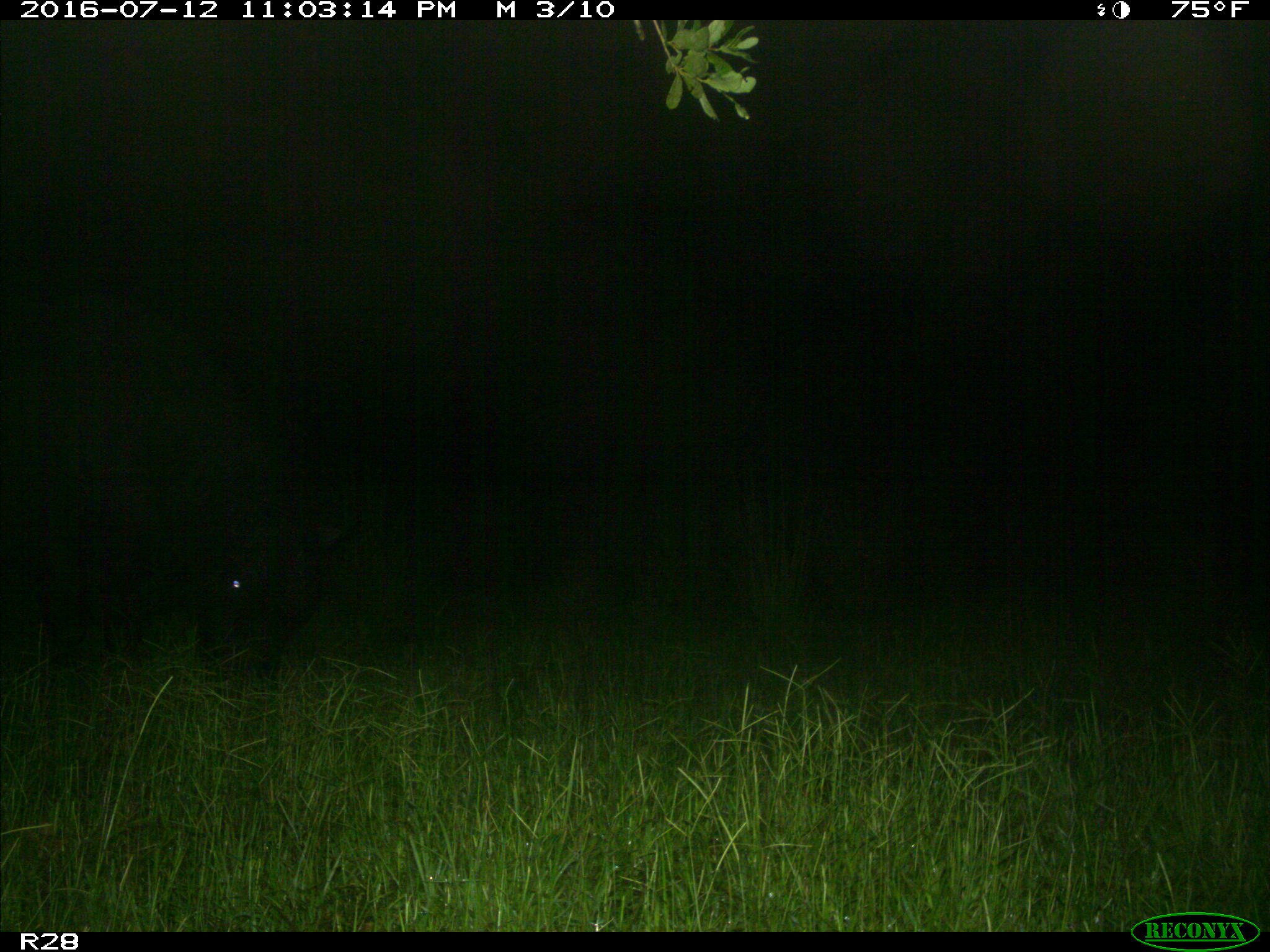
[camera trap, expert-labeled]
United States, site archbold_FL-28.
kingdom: Animalia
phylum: Chordata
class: Mammalia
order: Artiodactyla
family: Bovidae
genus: Bos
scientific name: Bos taurus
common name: domestic cow